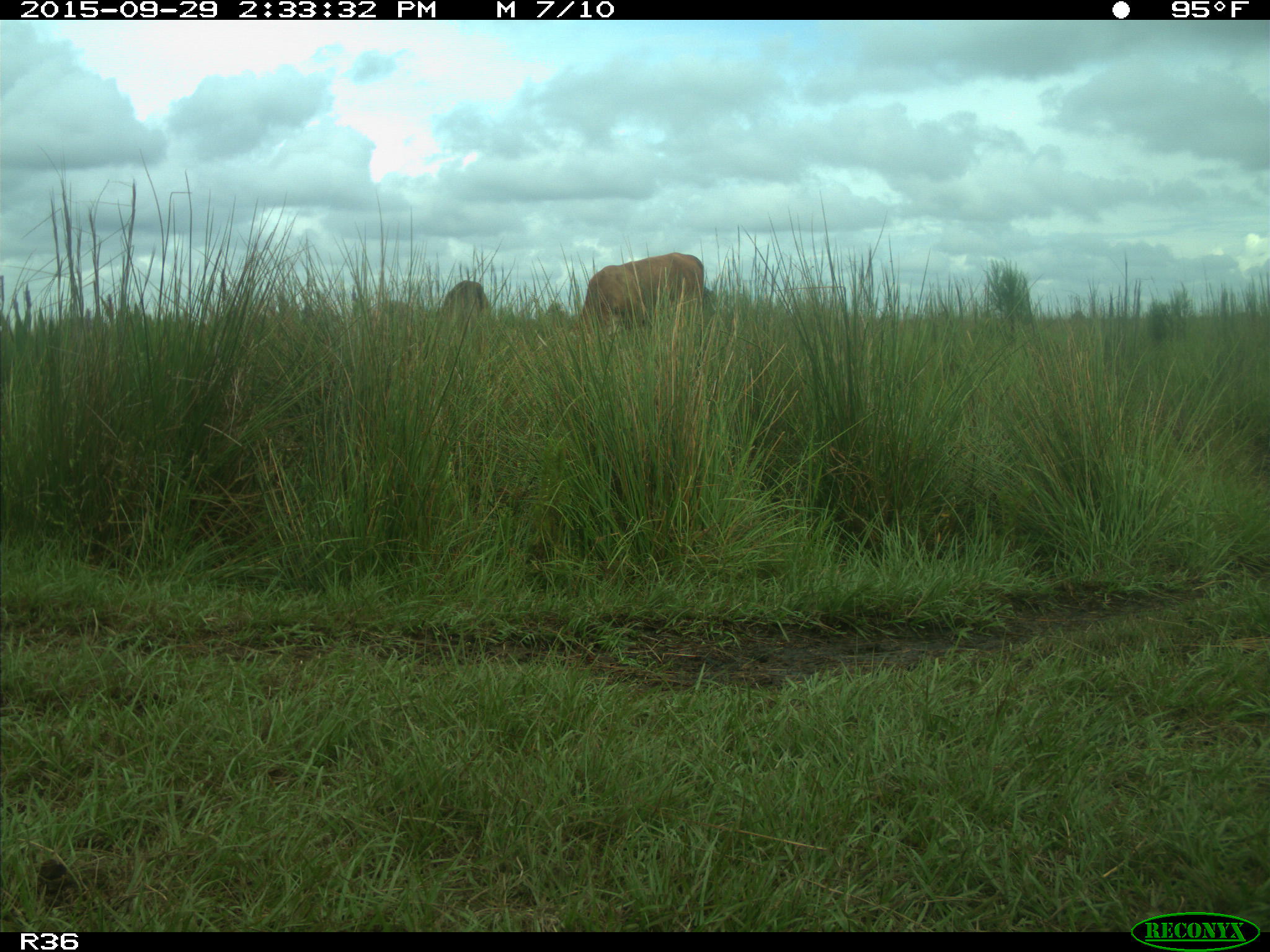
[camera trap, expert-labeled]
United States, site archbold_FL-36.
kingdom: Animalia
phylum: Chordata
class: Mammalia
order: Artiodactyla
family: Bovidae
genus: Bos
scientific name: Bos taurus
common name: domestic cow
Bos taurus (domestic cow).